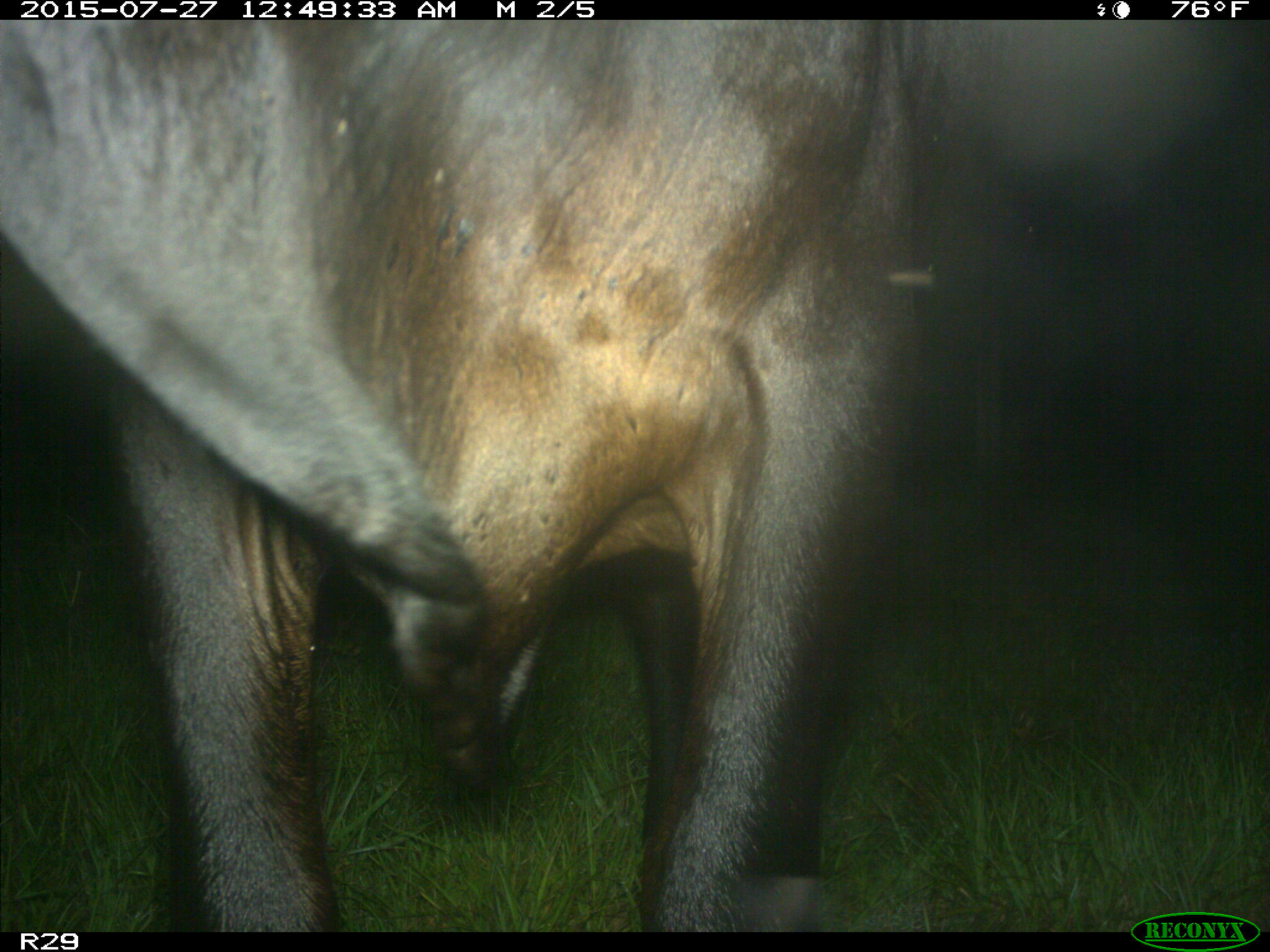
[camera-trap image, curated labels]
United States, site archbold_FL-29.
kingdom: Animalia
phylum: Chordata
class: Mammalia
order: Artiodactyla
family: Bovidae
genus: Bos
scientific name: Bos taurus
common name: domestic cow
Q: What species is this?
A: Bos taurus (domestic cow).